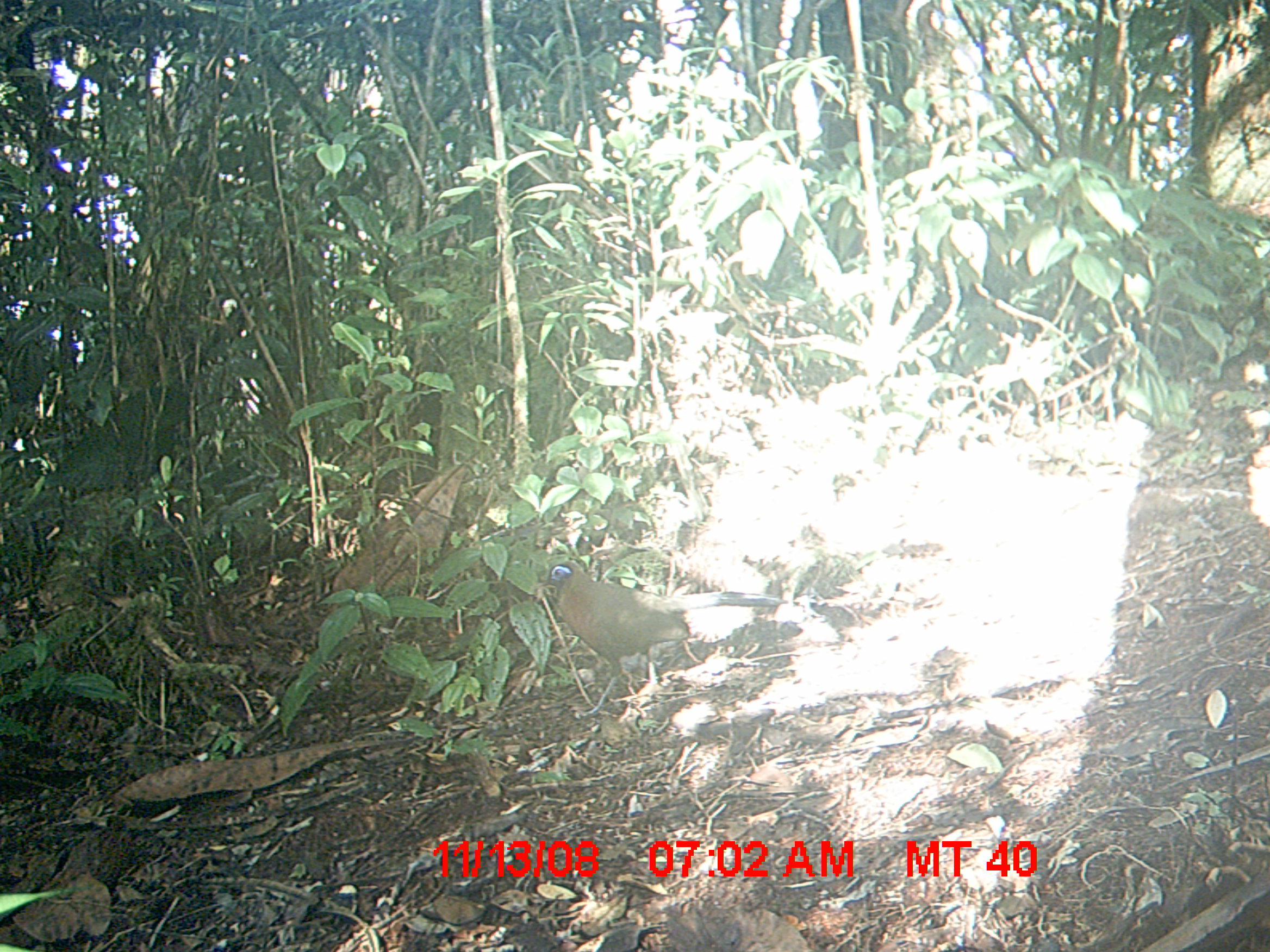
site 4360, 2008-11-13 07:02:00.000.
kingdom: Animalia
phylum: Chordata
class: Aves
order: Cuculiformes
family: Cuculidae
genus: Coua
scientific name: Coua serriana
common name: red-breasted coua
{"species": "Coua serriana (red-breasted coua)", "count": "1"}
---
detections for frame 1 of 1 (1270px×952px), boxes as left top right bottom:
coua serriana: 522 549 808 714